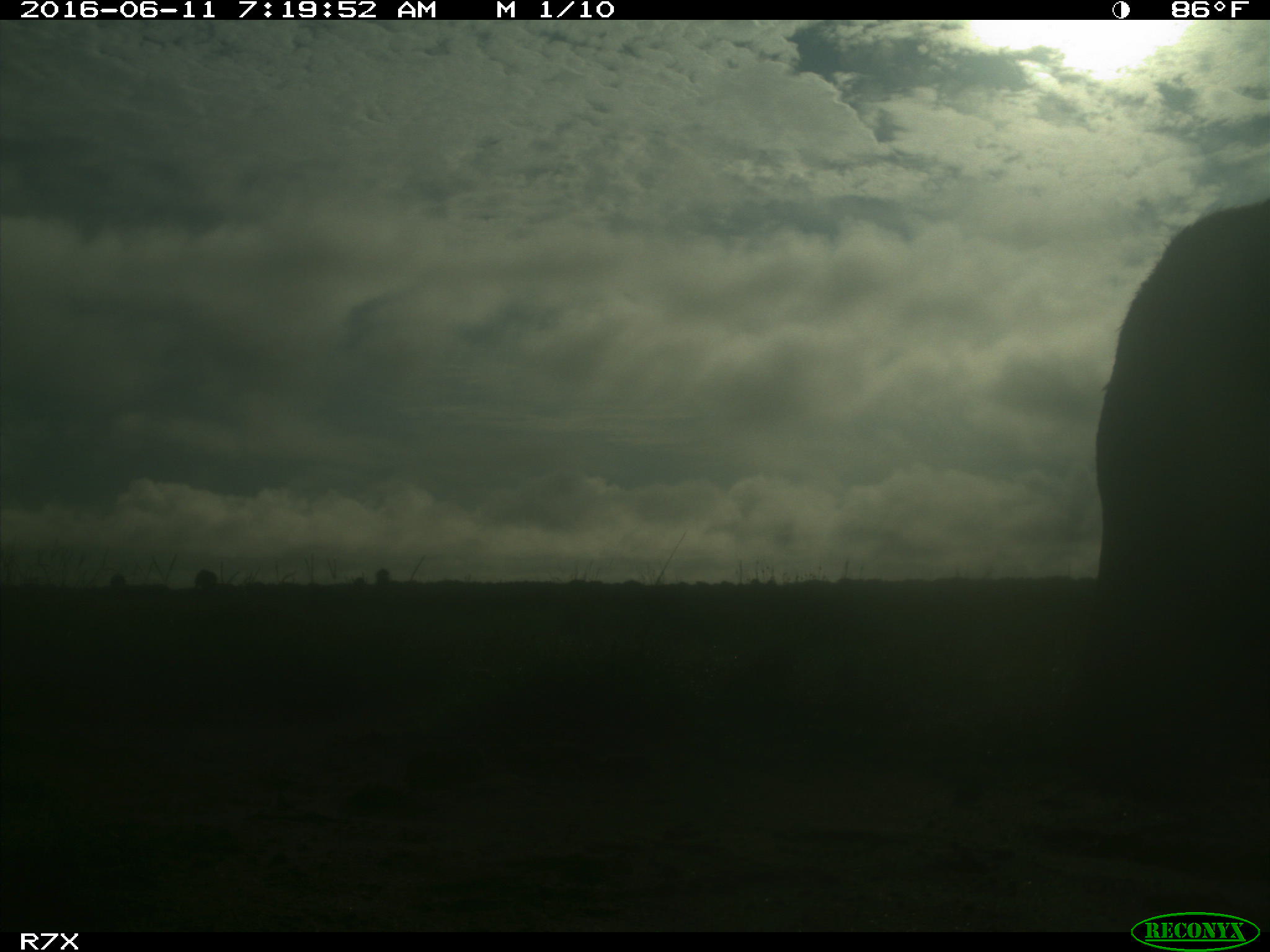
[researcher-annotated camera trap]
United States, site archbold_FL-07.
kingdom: Animalia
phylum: Chordata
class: Mammalia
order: Artiodactyla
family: Bovidae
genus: Bos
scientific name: Bos taurus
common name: domestic cow